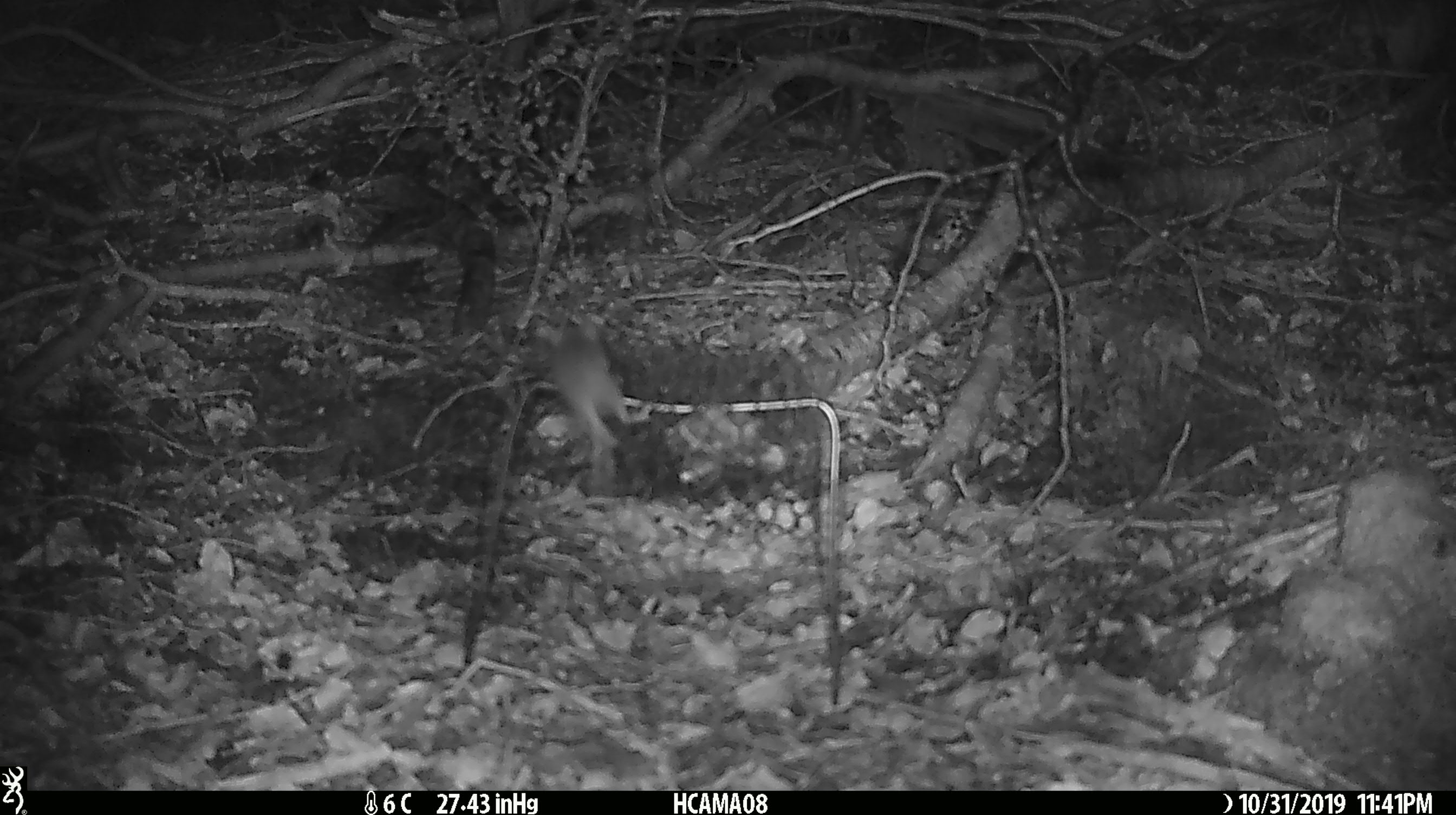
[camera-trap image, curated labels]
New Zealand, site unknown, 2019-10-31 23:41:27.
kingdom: Animalia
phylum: Chordata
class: Mammalia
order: Rodentia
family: Muridae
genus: Mus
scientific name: Mus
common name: mouse